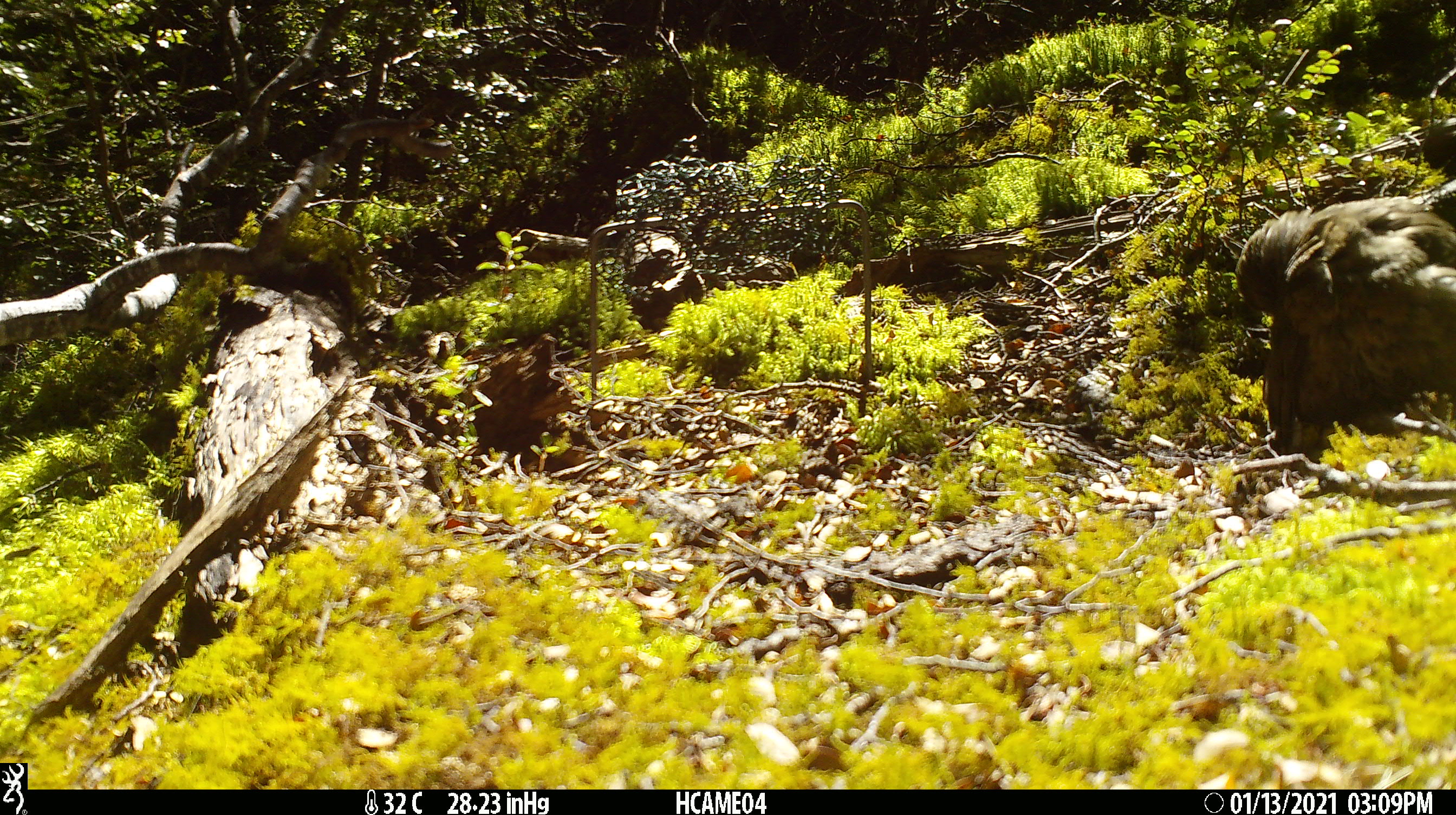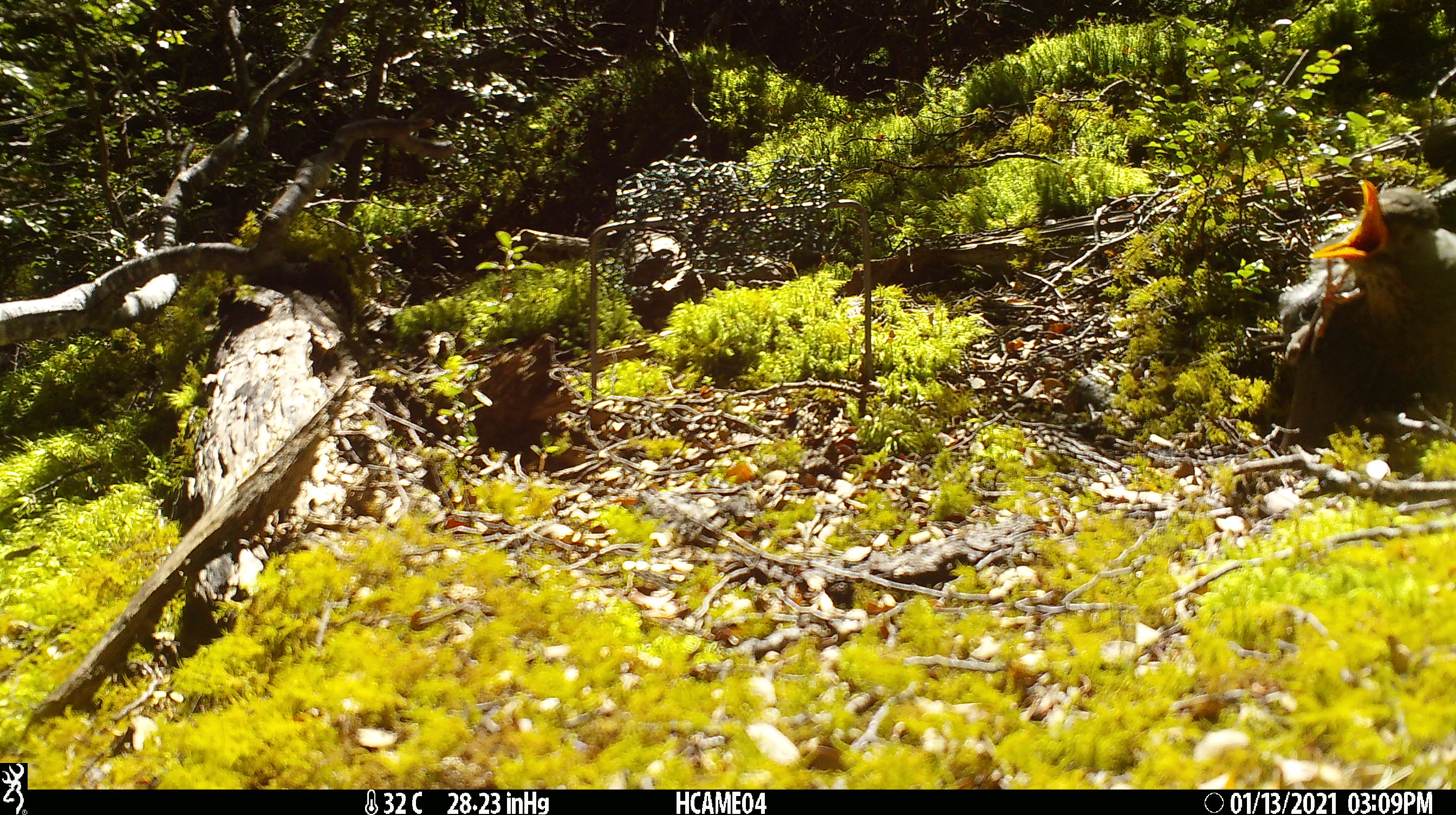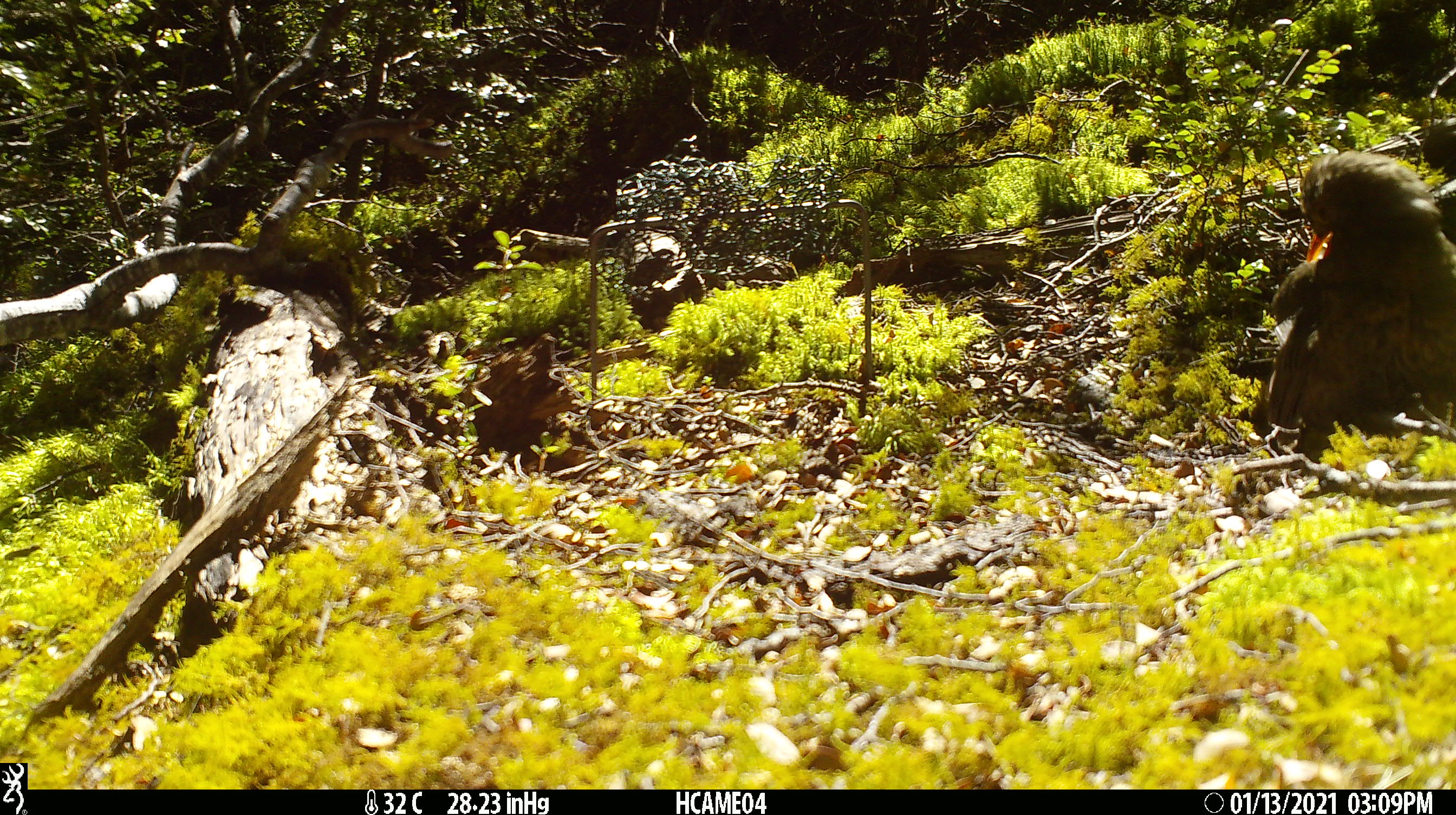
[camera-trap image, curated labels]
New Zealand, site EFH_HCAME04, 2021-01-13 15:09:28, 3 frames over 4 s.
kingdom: Animalia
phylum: Chordata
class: Aves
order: Passeriformes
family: Turdidae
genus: Turdus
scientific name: Turdus merula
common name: eurasian blackbird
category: blackbird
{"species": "blackbird (eurasian blackbird) (Turdus merula)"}